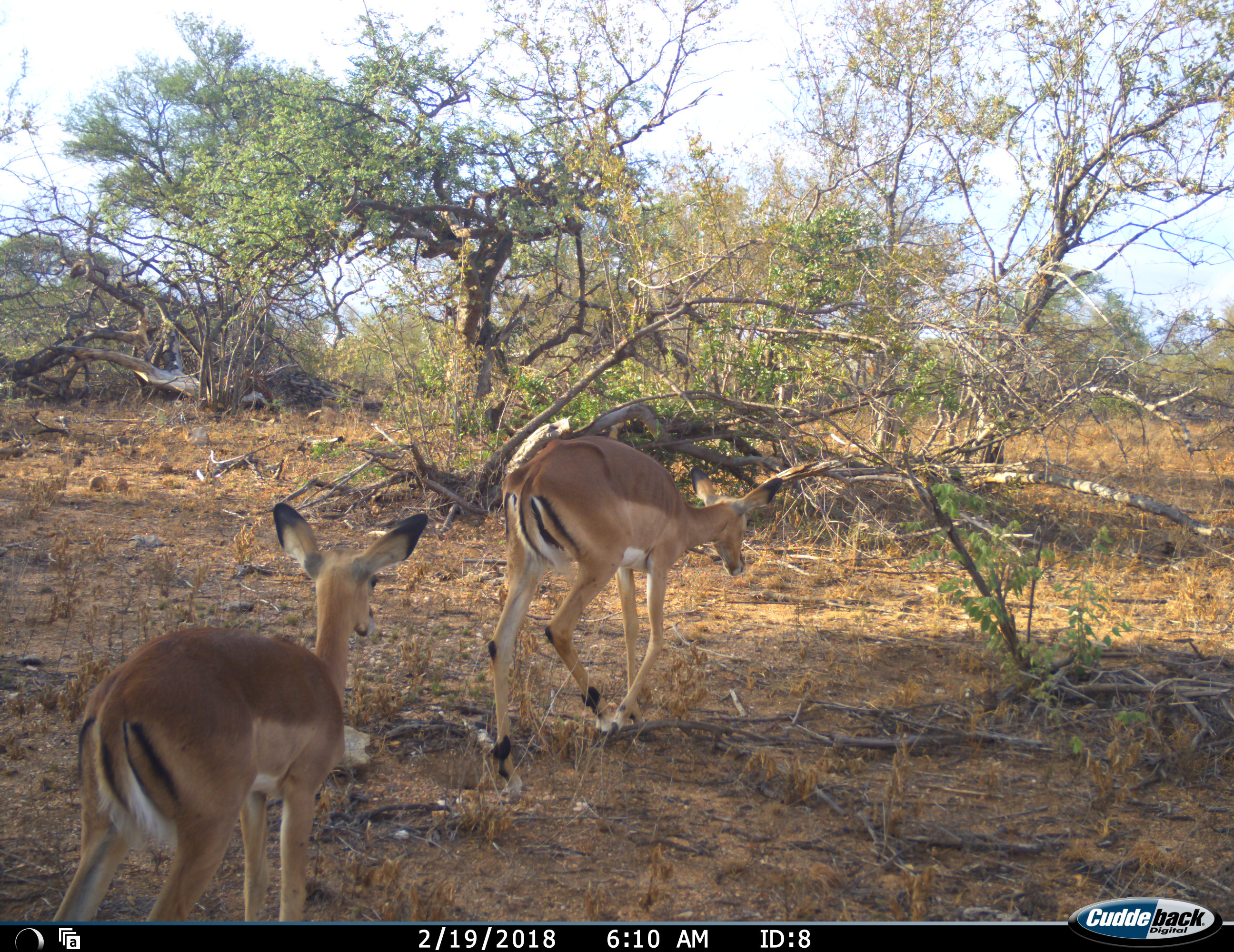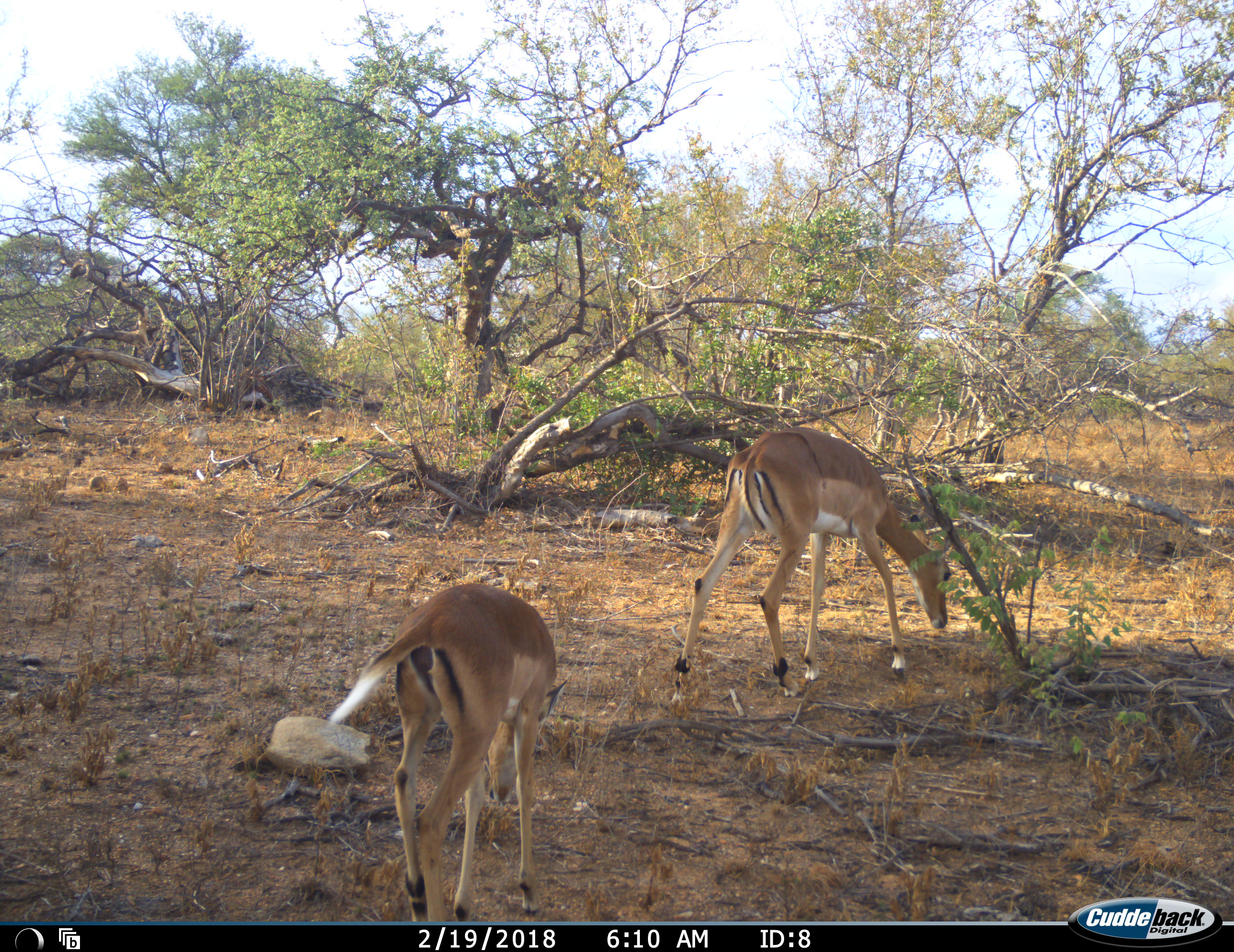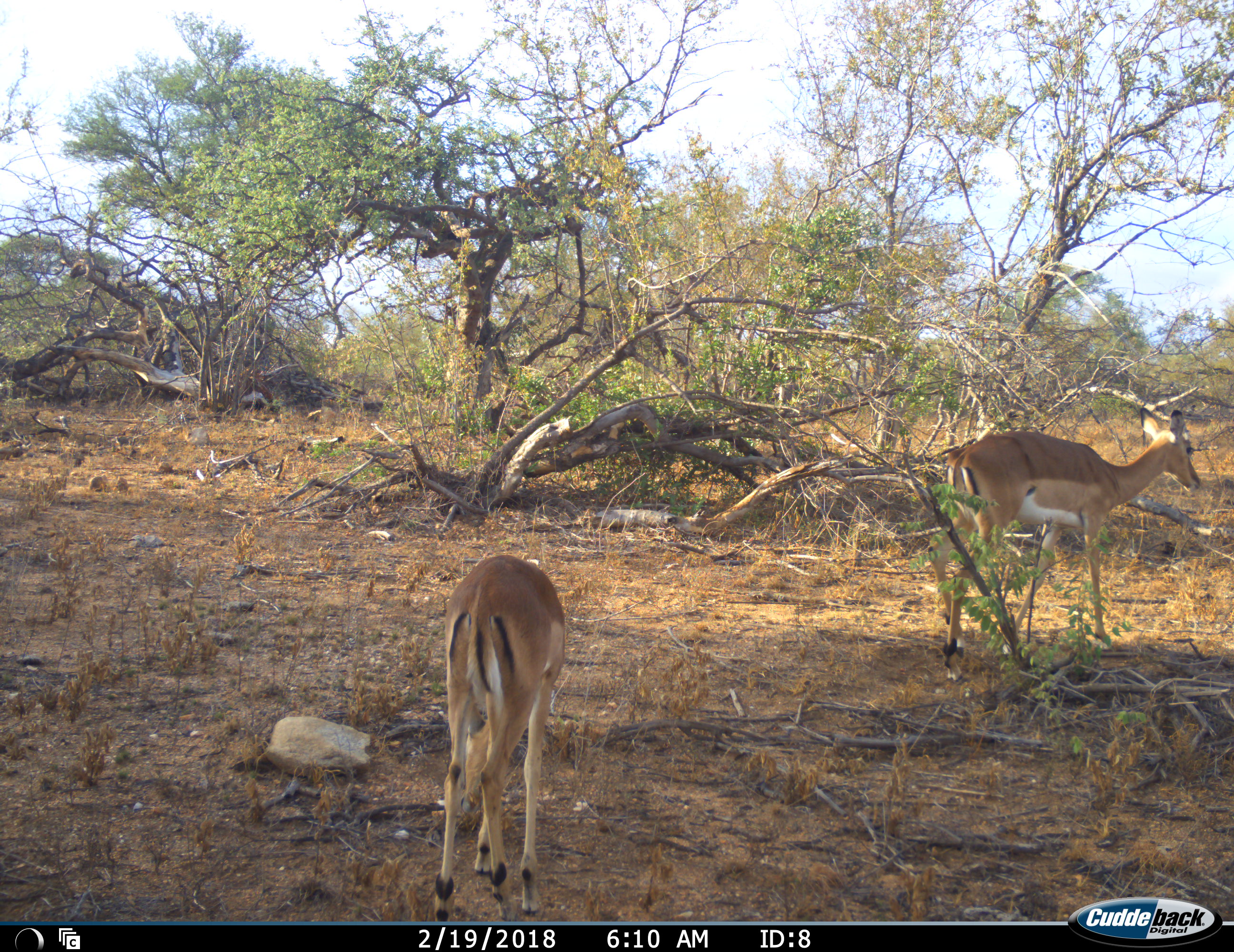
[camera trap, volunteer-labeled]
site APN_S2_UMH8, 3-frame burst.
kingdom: Animalia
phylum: Chordata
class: Mammalia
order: Artiodactyla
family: Bovidae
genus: Aepyceros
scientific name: Aepyceros melampus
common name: impala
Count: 2.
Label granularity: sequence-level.